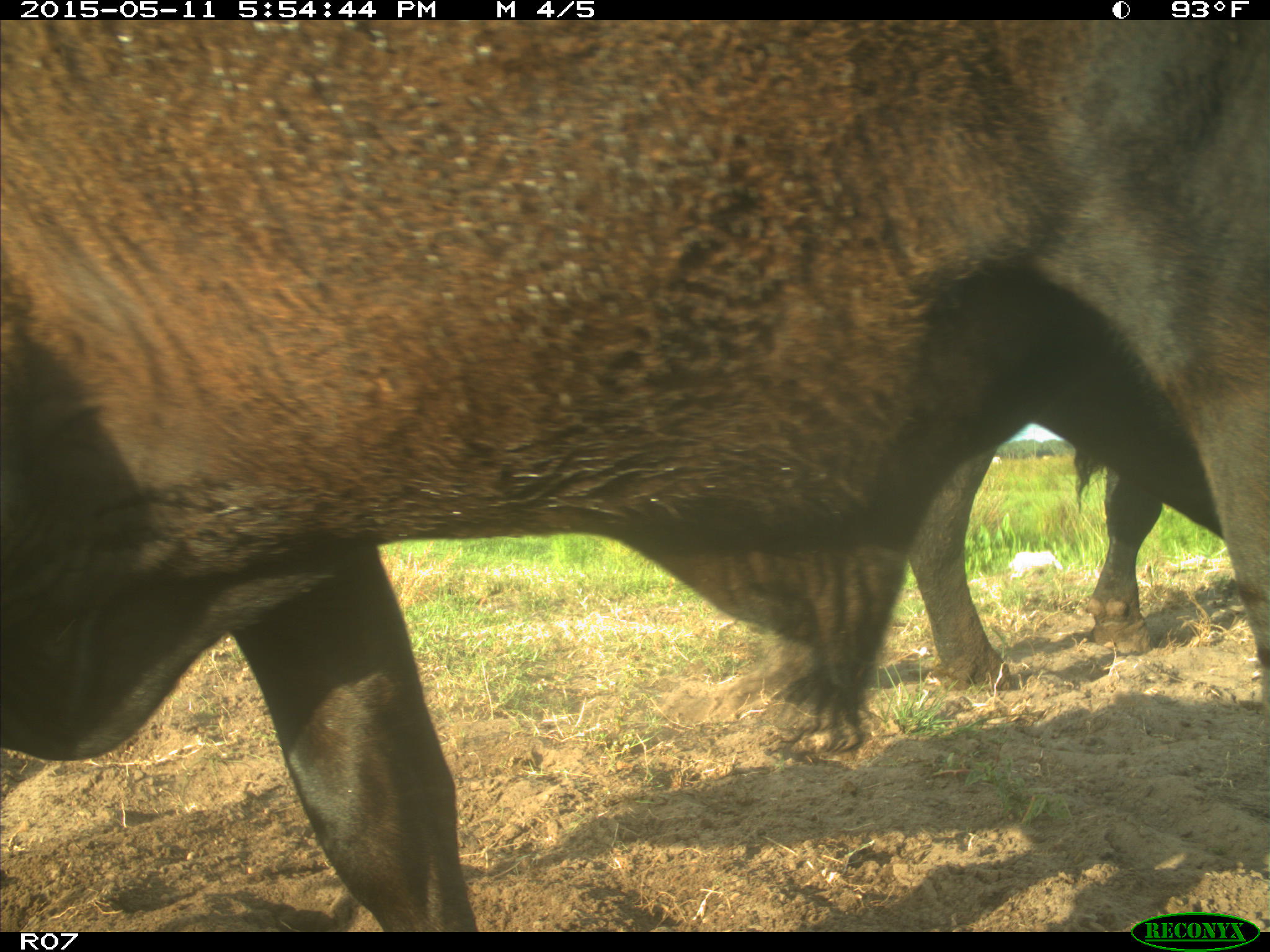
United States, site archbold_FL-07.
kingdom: Animalia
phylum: Chordata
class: Mammalia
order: Artiodactyla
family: Bovidae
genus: Bos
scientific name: Bos taurus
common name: domestic cow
Bos taurus (domestic cow).